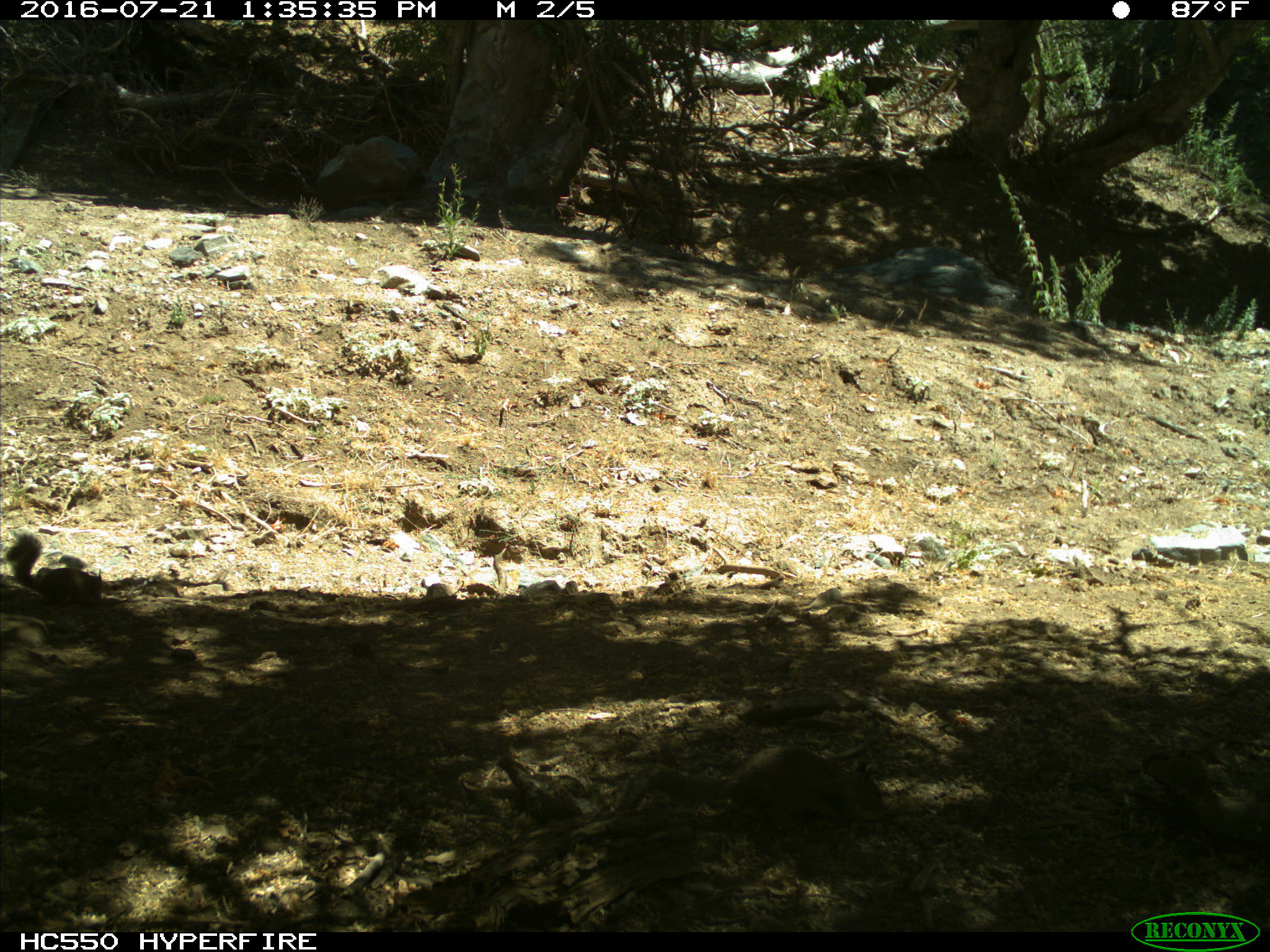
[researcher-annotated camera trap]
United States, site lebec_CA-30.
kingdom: Animalia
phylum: Chordata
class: Mammalia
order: Rodentia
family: Sciuridae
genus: Otospermophilus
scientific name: Otospermophilus beecheyi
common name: california ground squirrel